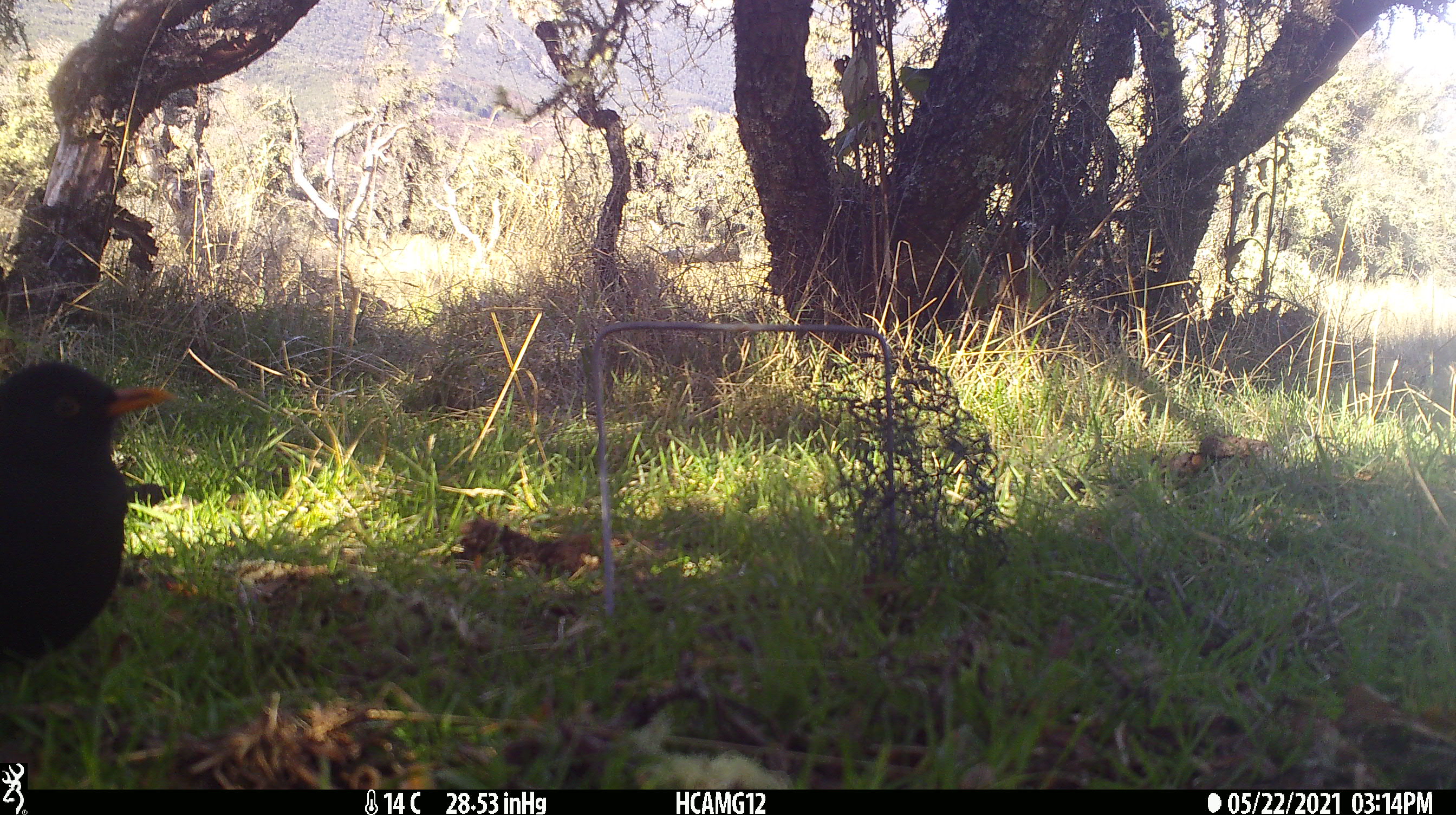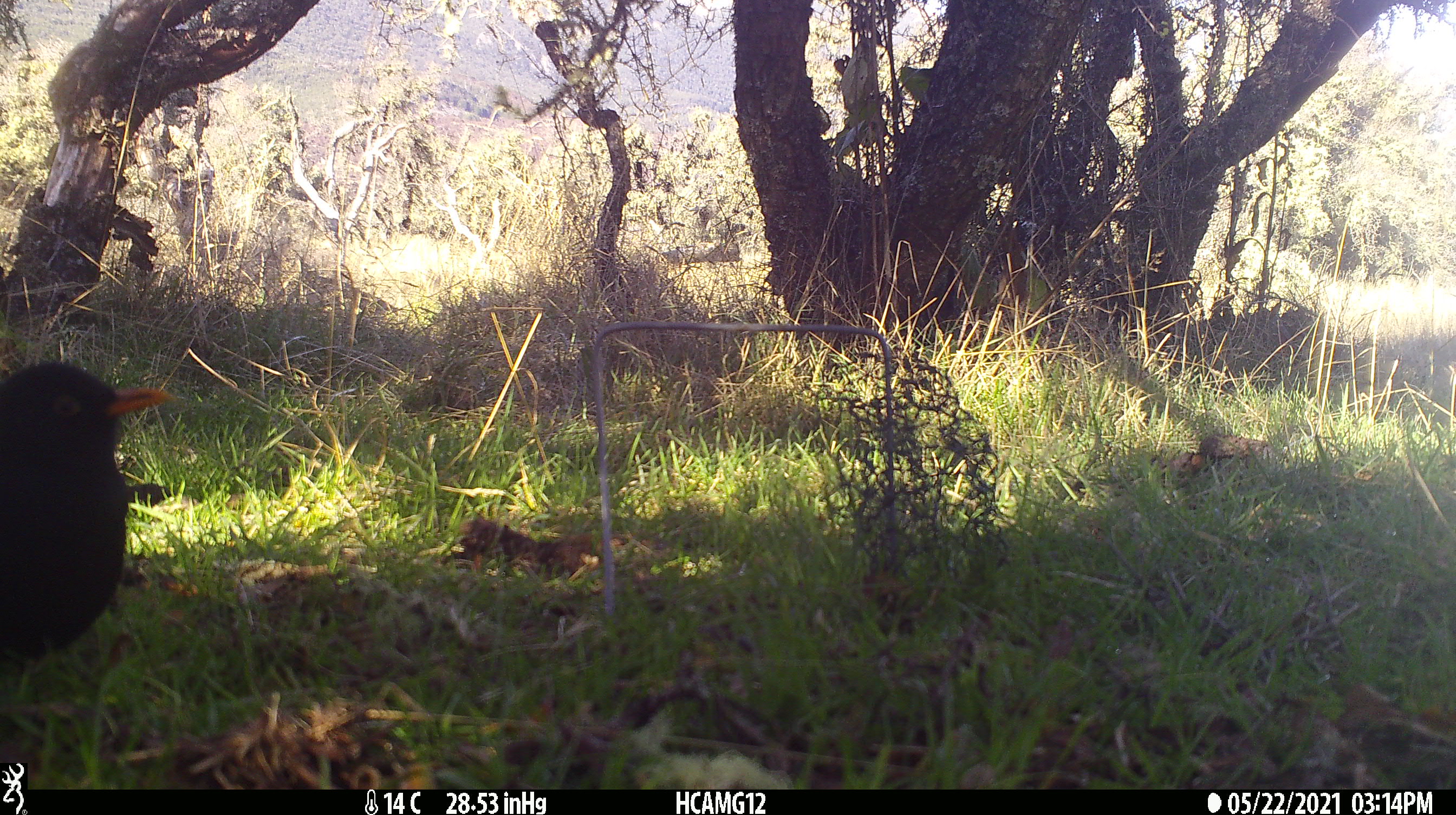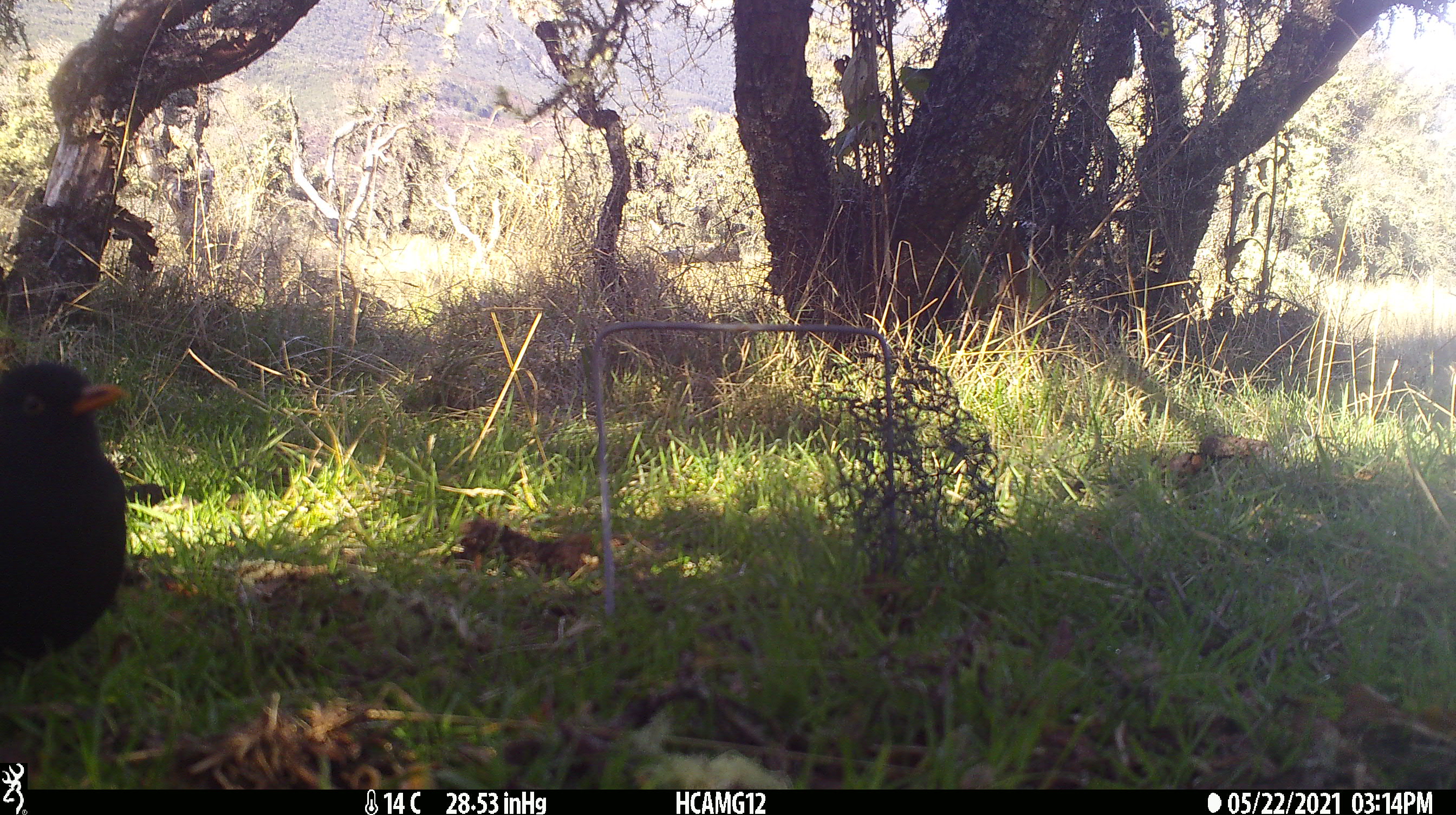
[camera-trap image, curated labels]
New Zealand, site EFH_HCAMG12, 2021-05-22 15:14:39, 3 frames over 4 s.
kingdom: Animalia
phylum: Chordata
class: Aves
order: Passeriformes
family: Turdidae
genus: Turdus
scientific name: Turdus merula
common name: eurasian blackbird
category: blackbird